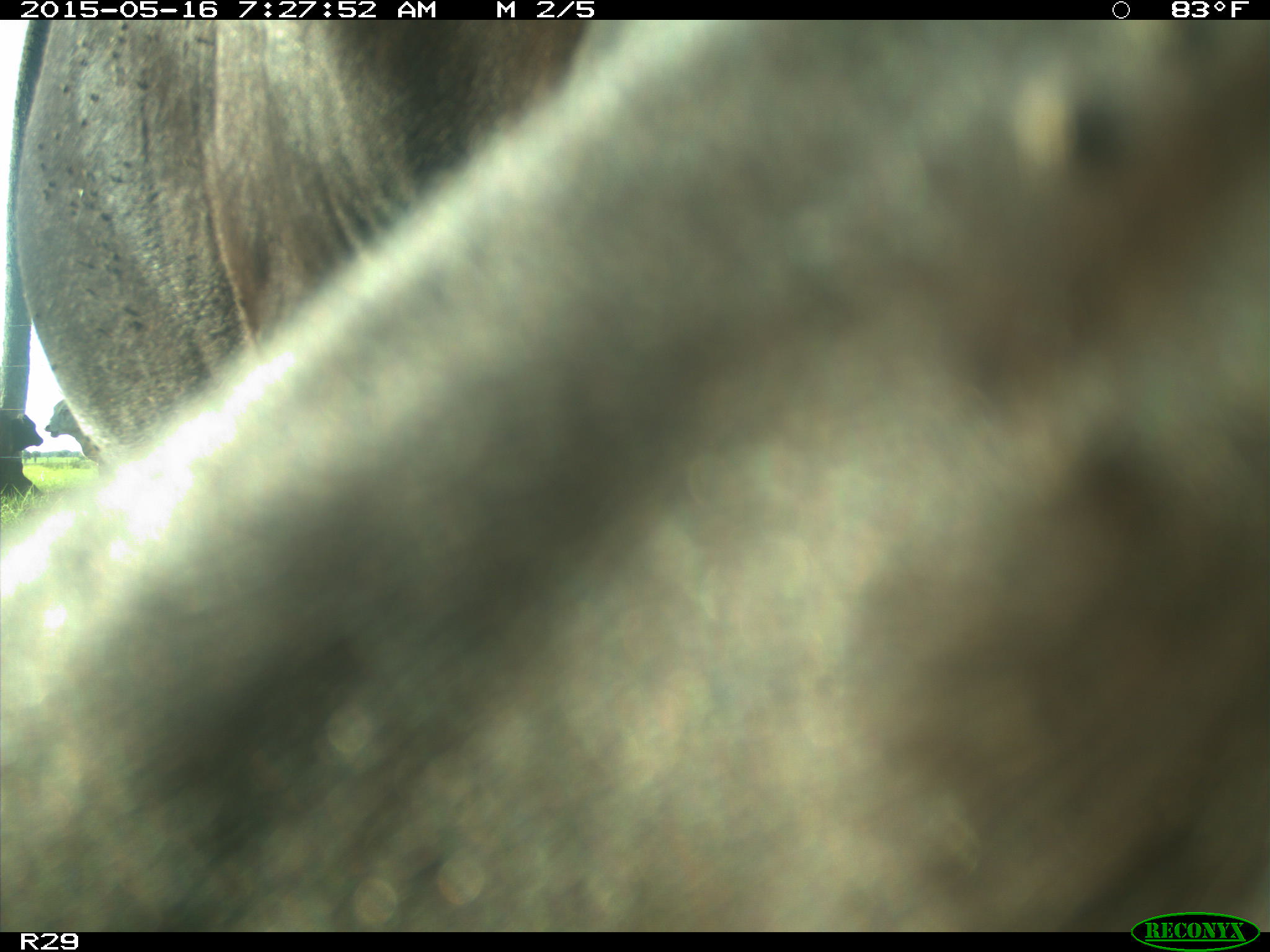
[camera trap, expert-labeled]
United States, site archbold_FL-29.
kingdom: Animalia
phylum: Chordata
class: Mammalia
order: Artiodactyla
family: Bovidae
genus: Bos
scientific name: Bos taurus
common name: domestic cow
Bos taurus (domestic cow).